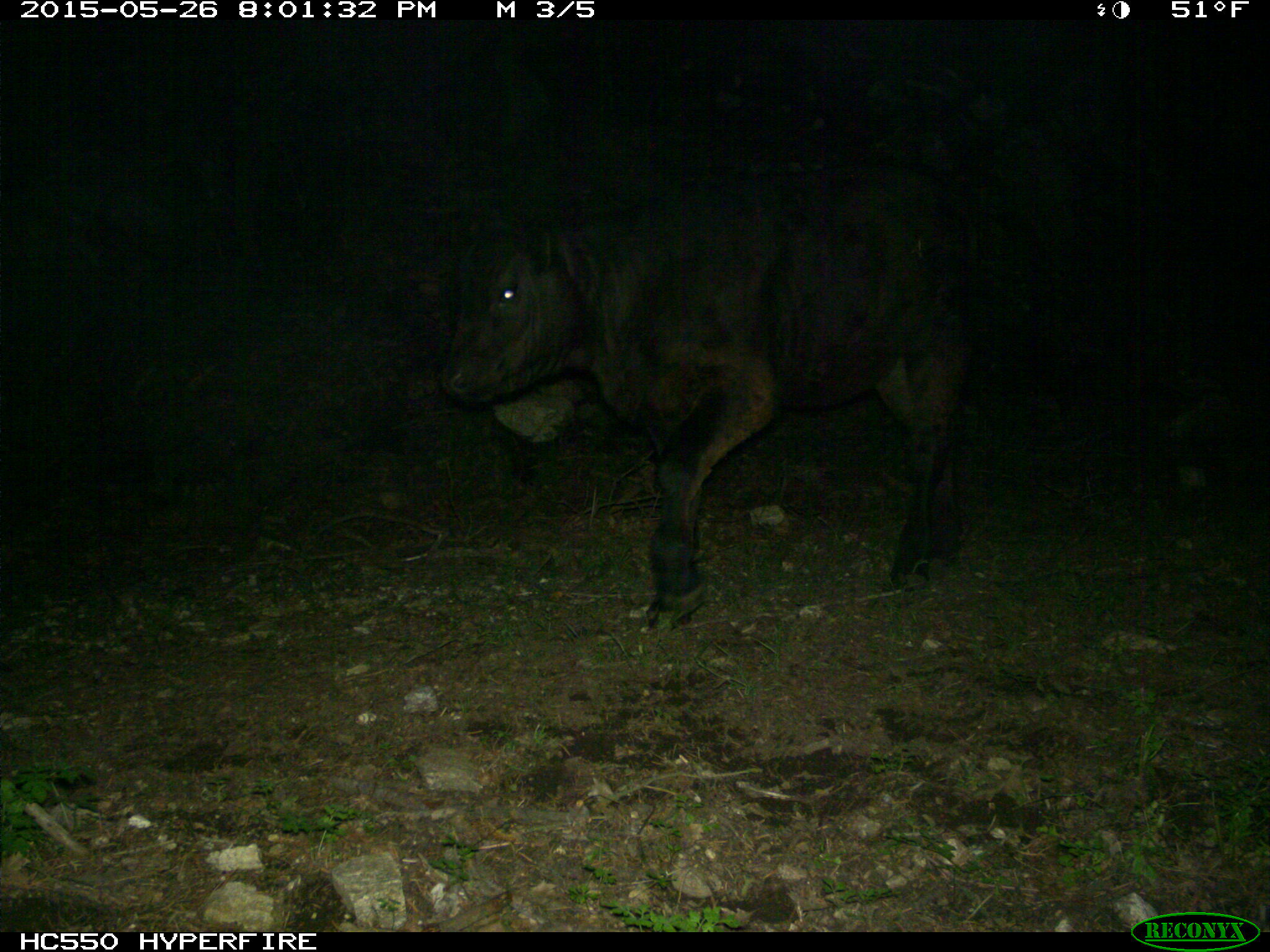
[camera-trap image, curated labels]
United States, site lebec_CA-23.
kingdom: Animalia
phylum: Chordata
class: Mammalia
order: Artiodactyla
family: Bovidae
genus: Bos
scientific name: Bos taurus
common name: domestic cow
Bos taurus (domestic cow).